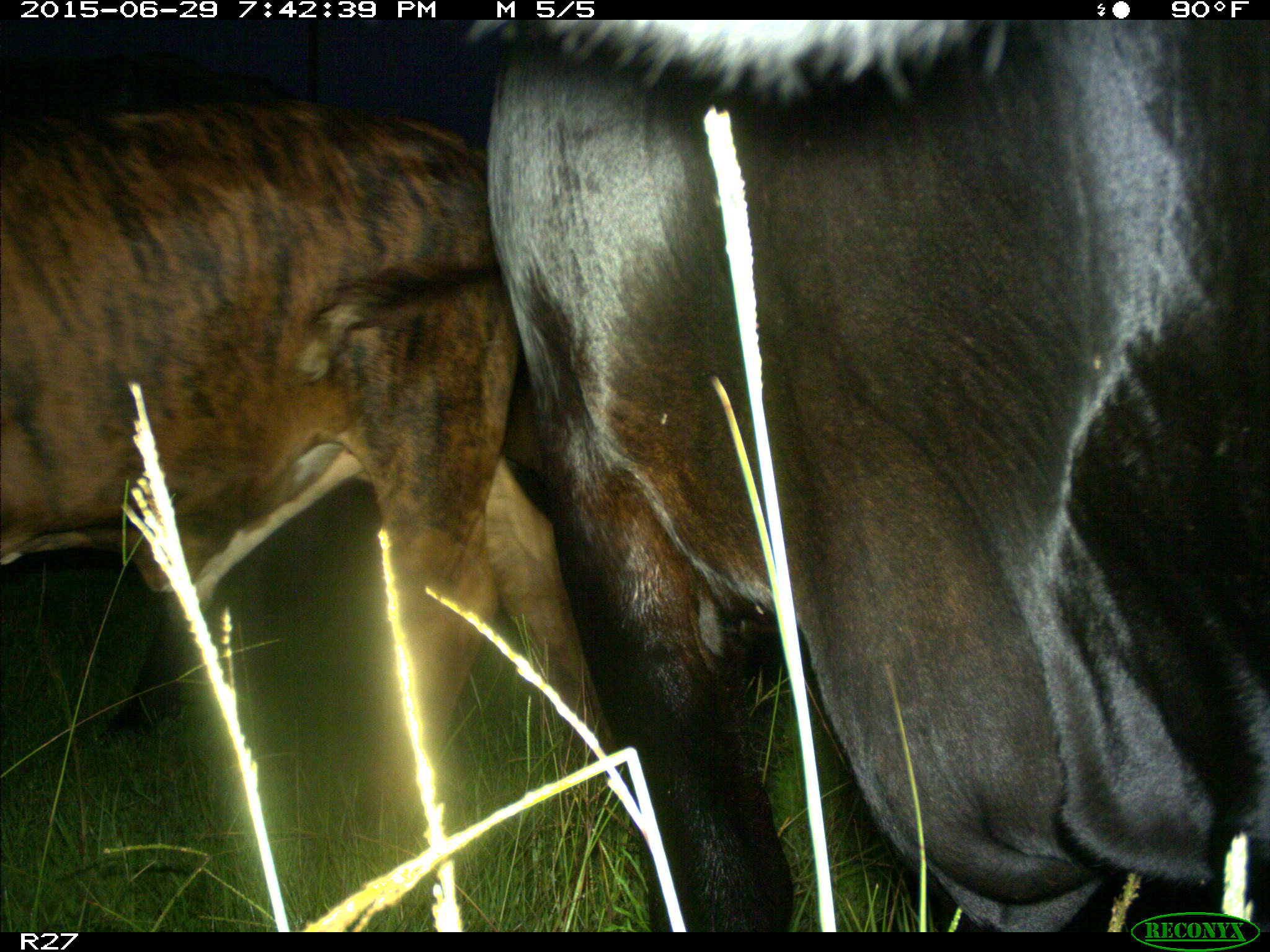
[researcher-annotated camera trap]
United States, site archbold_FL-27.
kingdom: Animalia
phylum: Chordata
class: Mammalia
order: Artiodactyla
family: Bovidae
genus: Bos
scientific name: Bos taurus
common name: domestic cow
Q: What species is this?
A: Bos taurus (domestic cow).